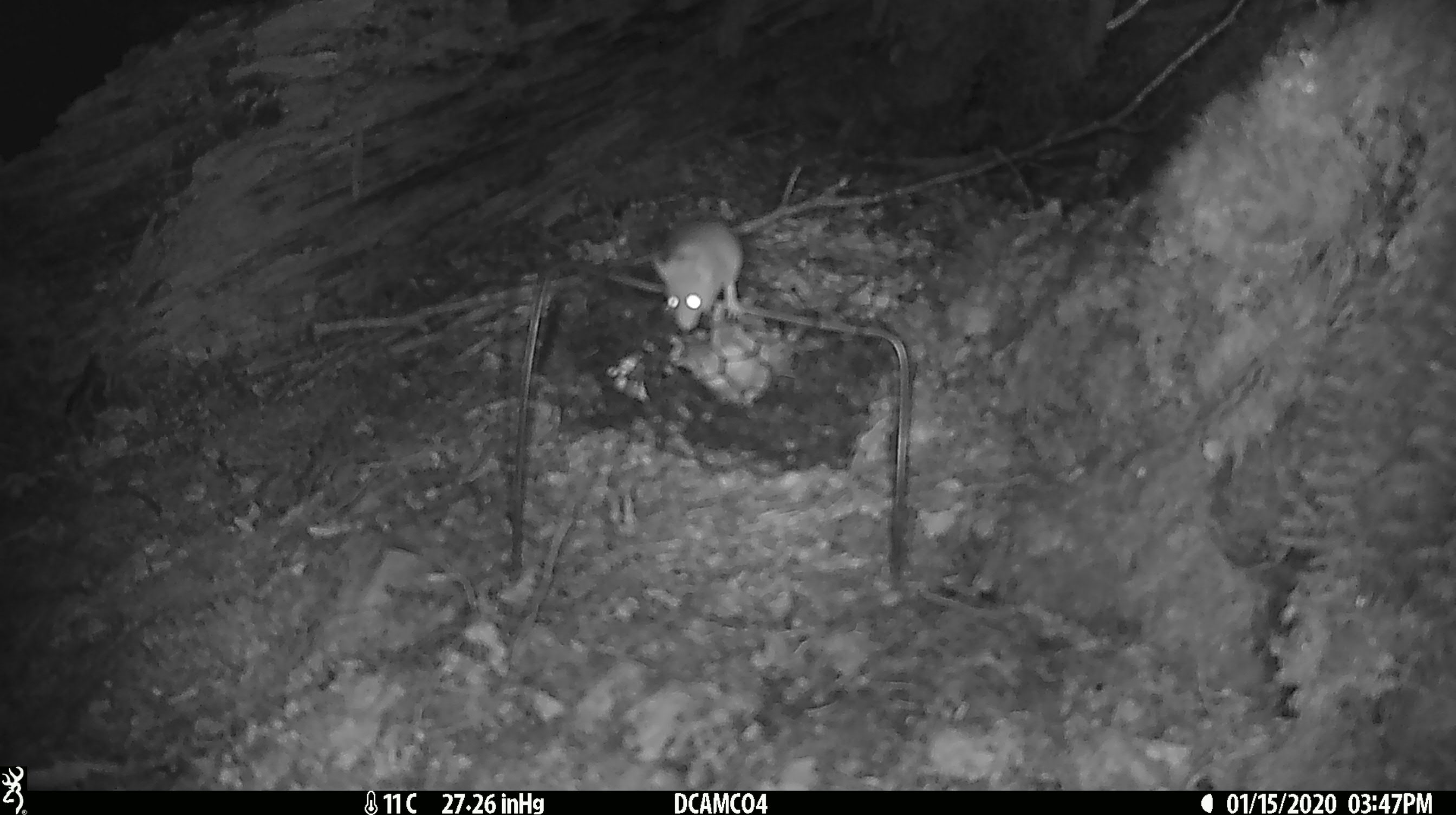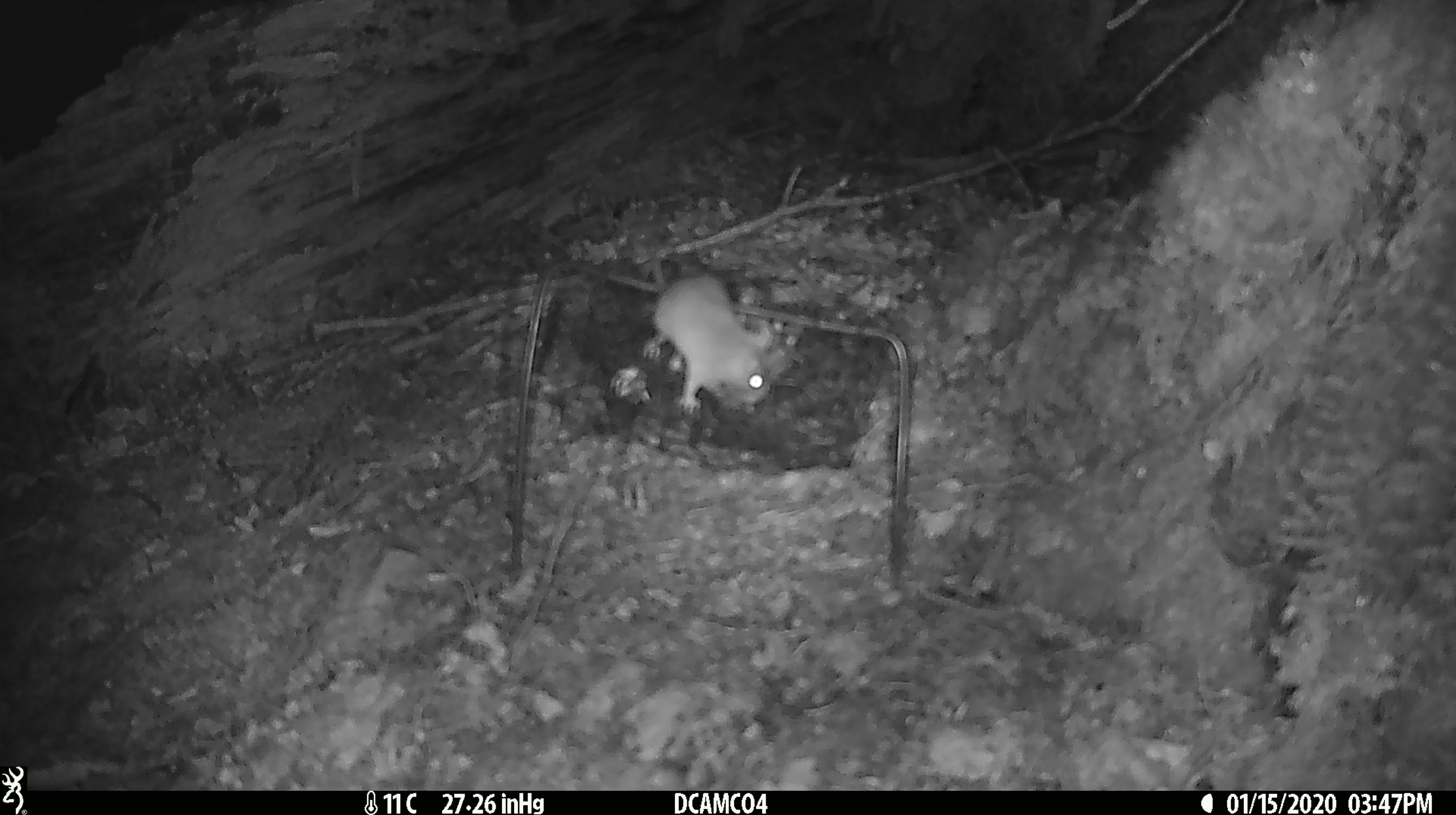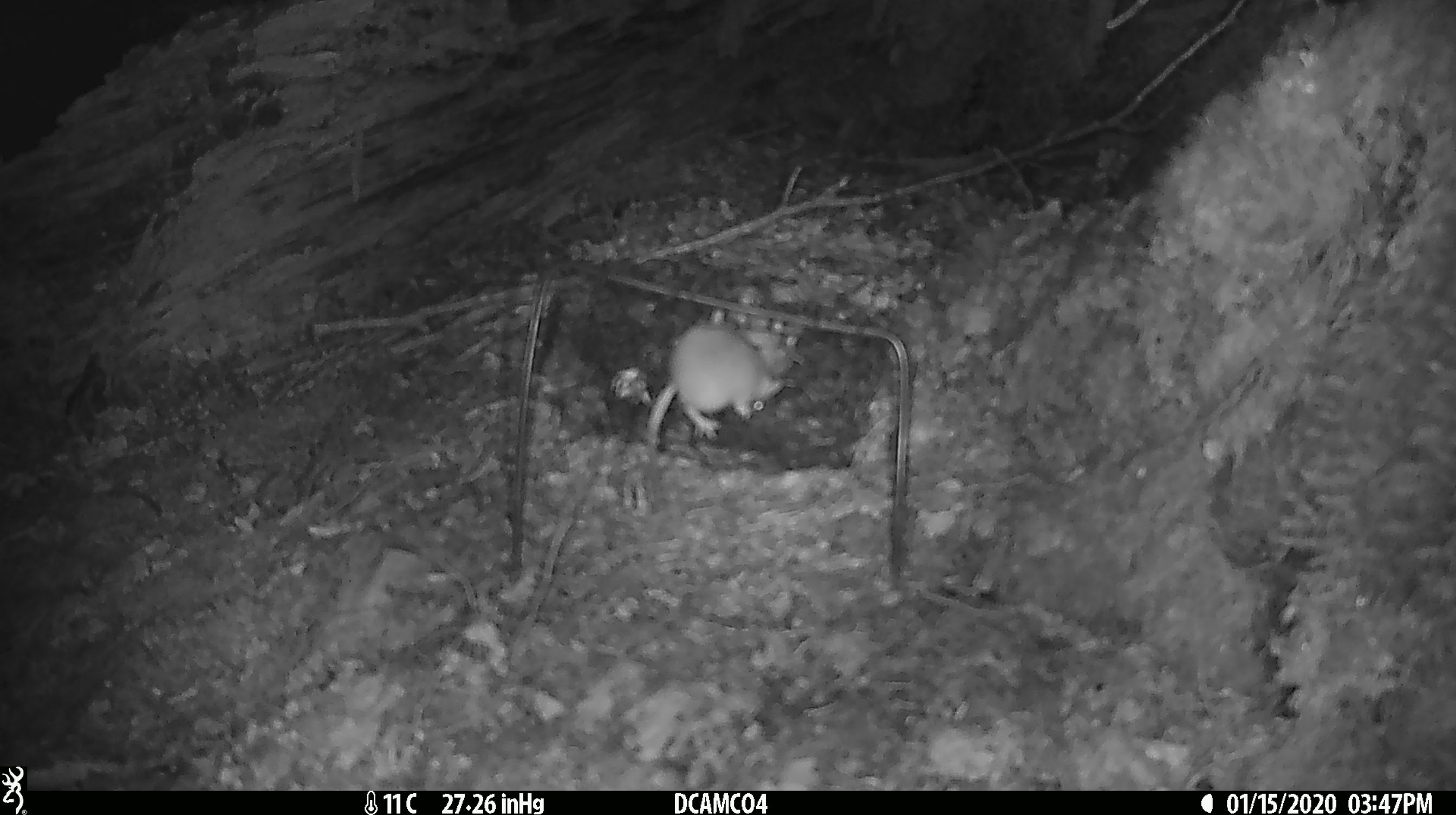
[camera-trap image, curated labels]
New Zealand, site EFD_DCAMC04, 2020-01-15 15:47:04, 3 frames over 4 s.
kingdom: Animalia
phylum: Chordata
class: Mammalia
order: Rodentia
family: Muridae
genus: Mus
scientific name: Mus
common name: mouse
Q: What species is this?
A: Mouse (Mus).